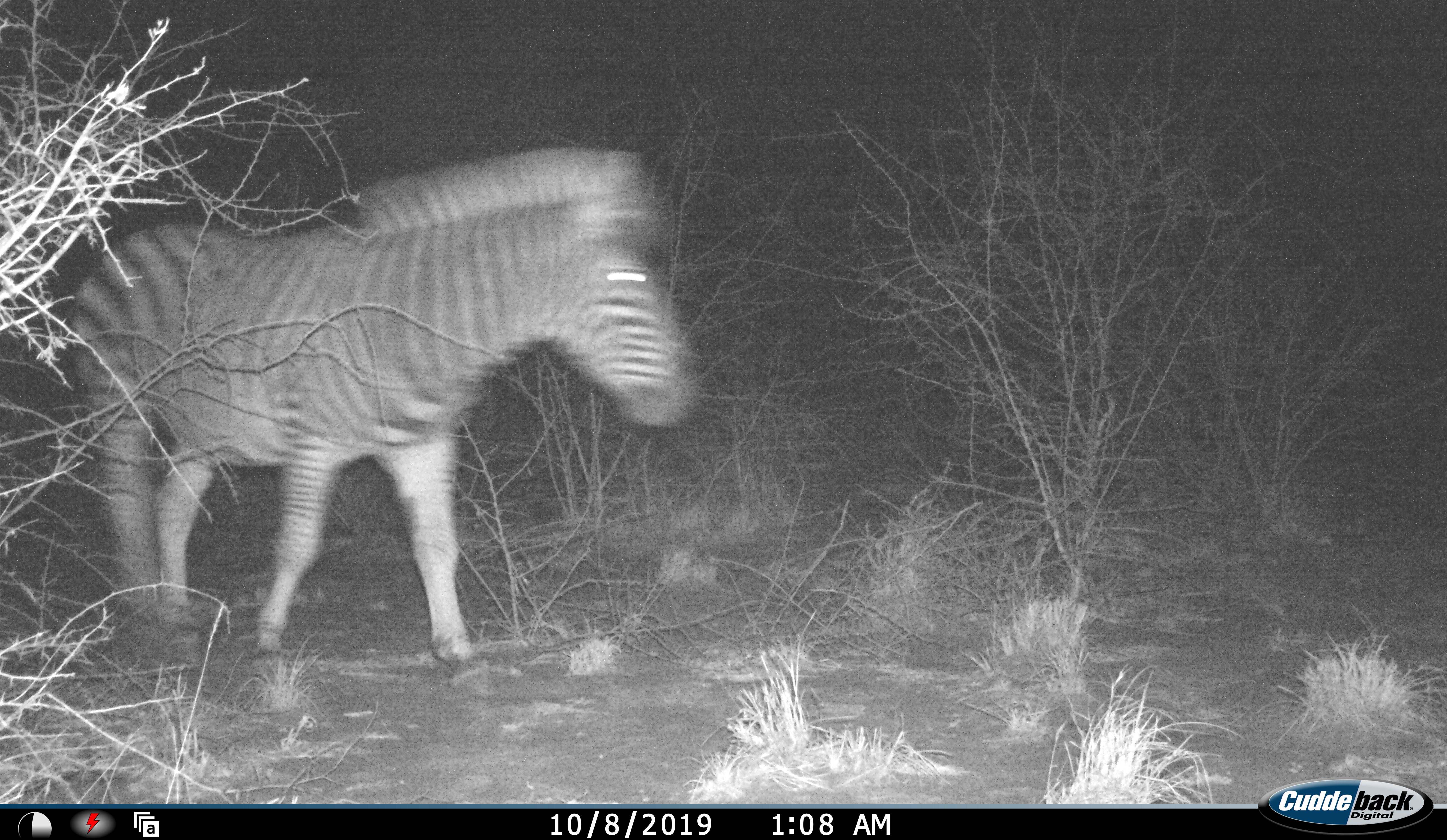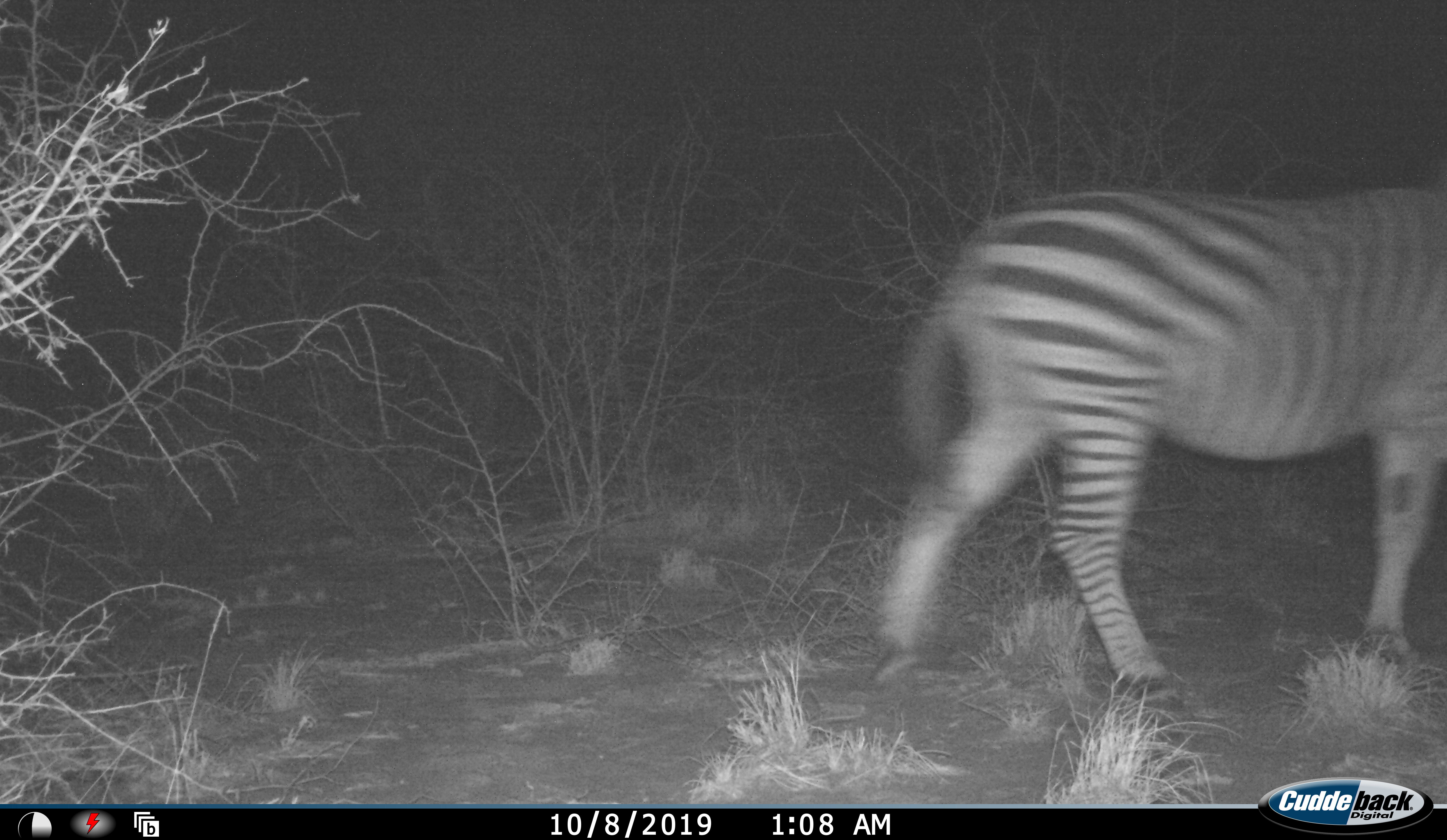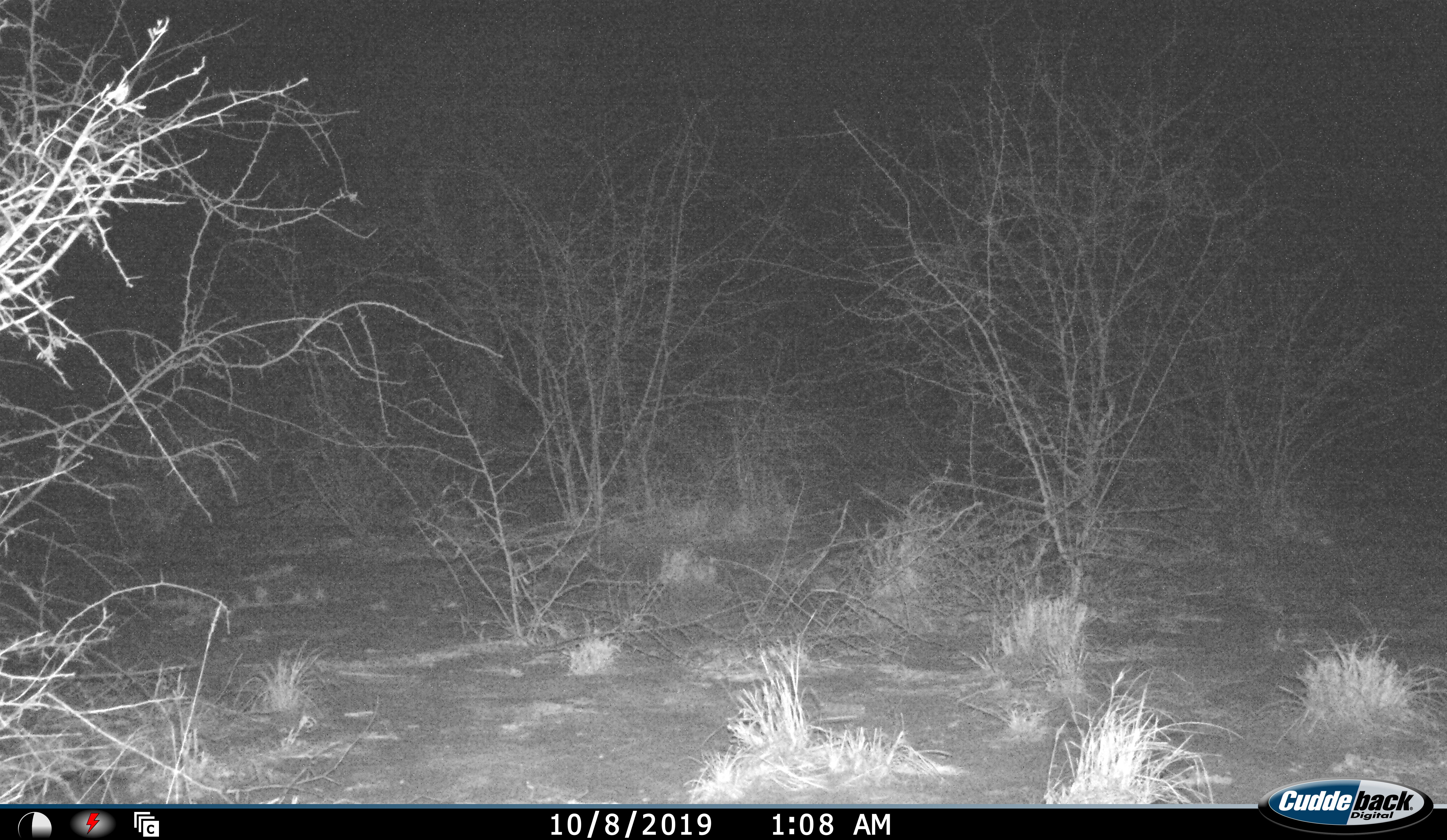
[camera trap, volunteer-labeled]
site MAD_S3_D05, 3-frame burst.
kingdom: Animalia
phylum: Chordata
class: Mammalia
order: Perissodactyla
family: Equidae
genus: Equus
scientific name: Equus quagga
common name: plains zebra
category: zebraplains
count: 1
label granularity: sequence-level